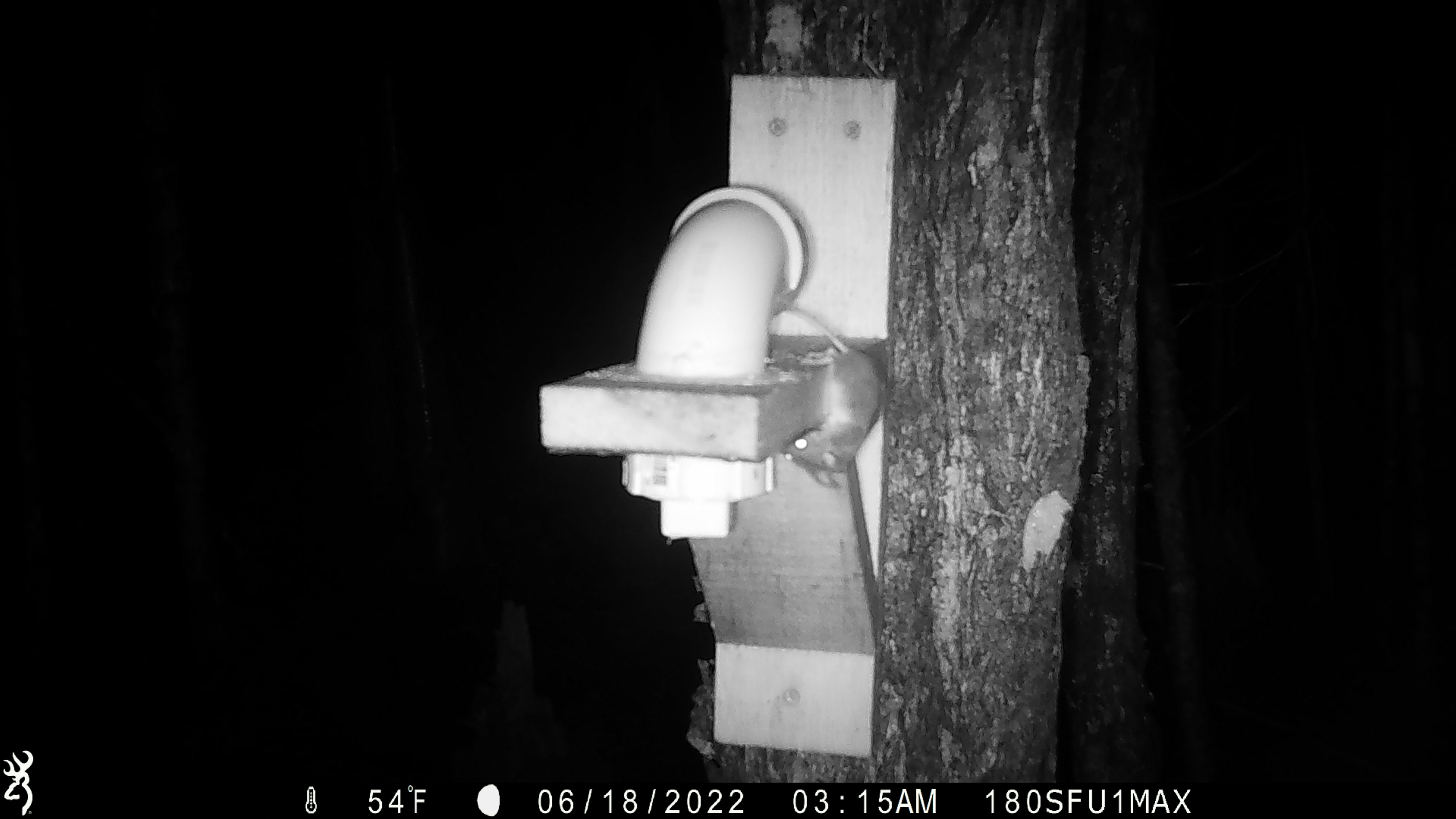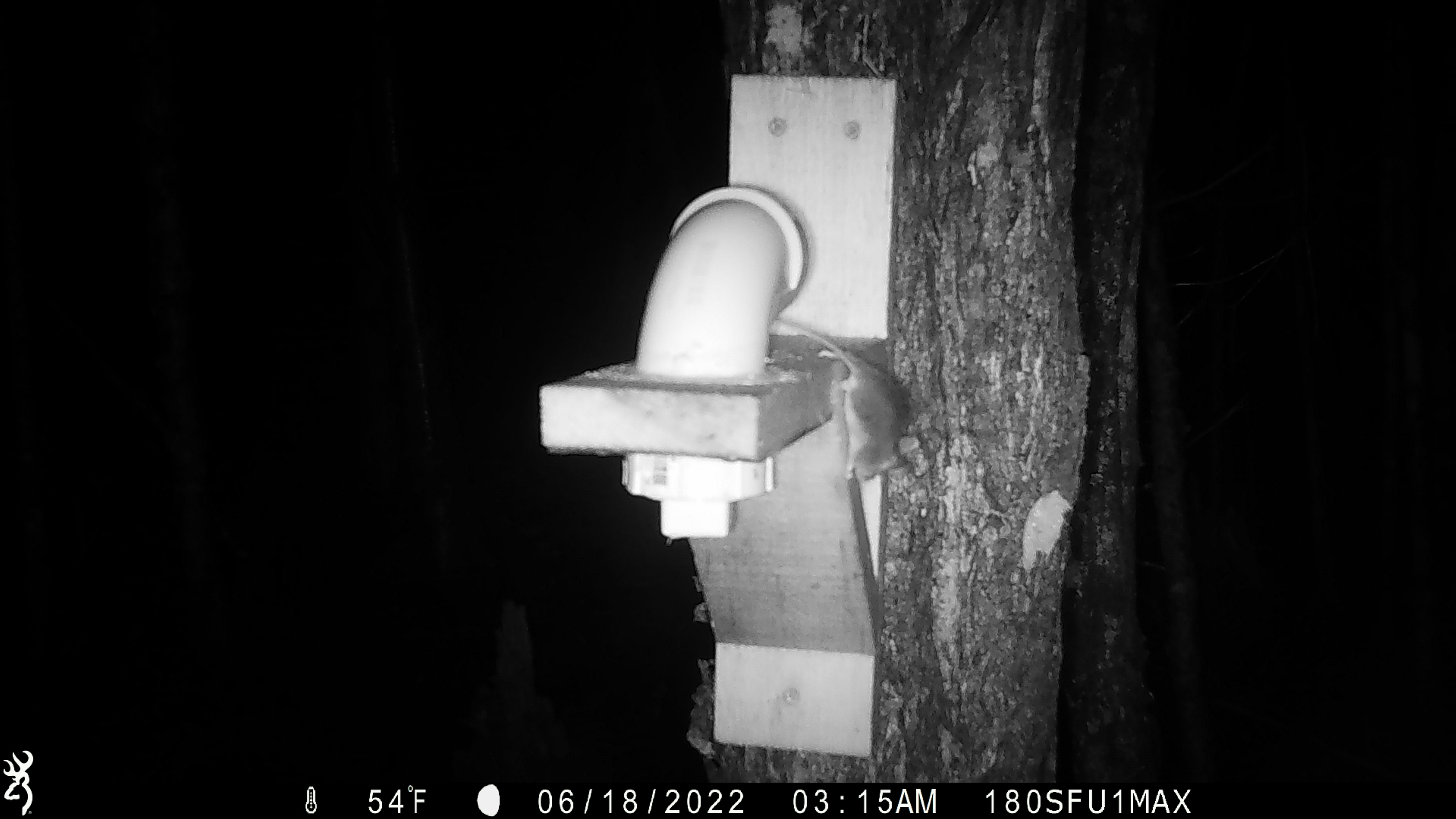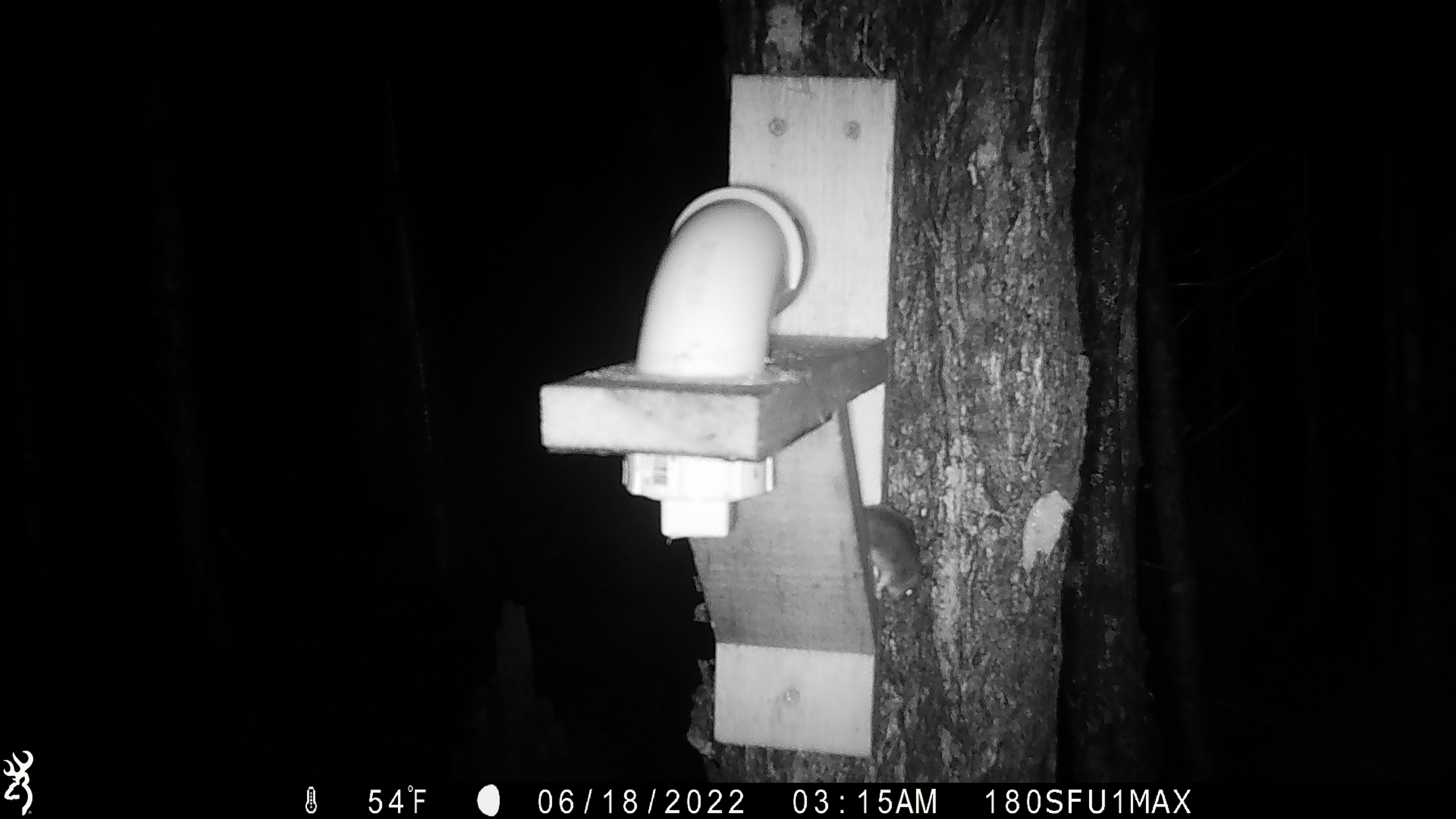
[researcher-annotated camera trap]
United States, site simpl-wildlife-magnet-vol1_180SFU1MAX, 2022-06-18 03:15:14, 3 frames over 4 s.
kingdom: Animalia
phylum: Chordata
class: Mammalia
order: Rodentia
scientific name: Rodentia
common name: mouse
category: mouse sp.